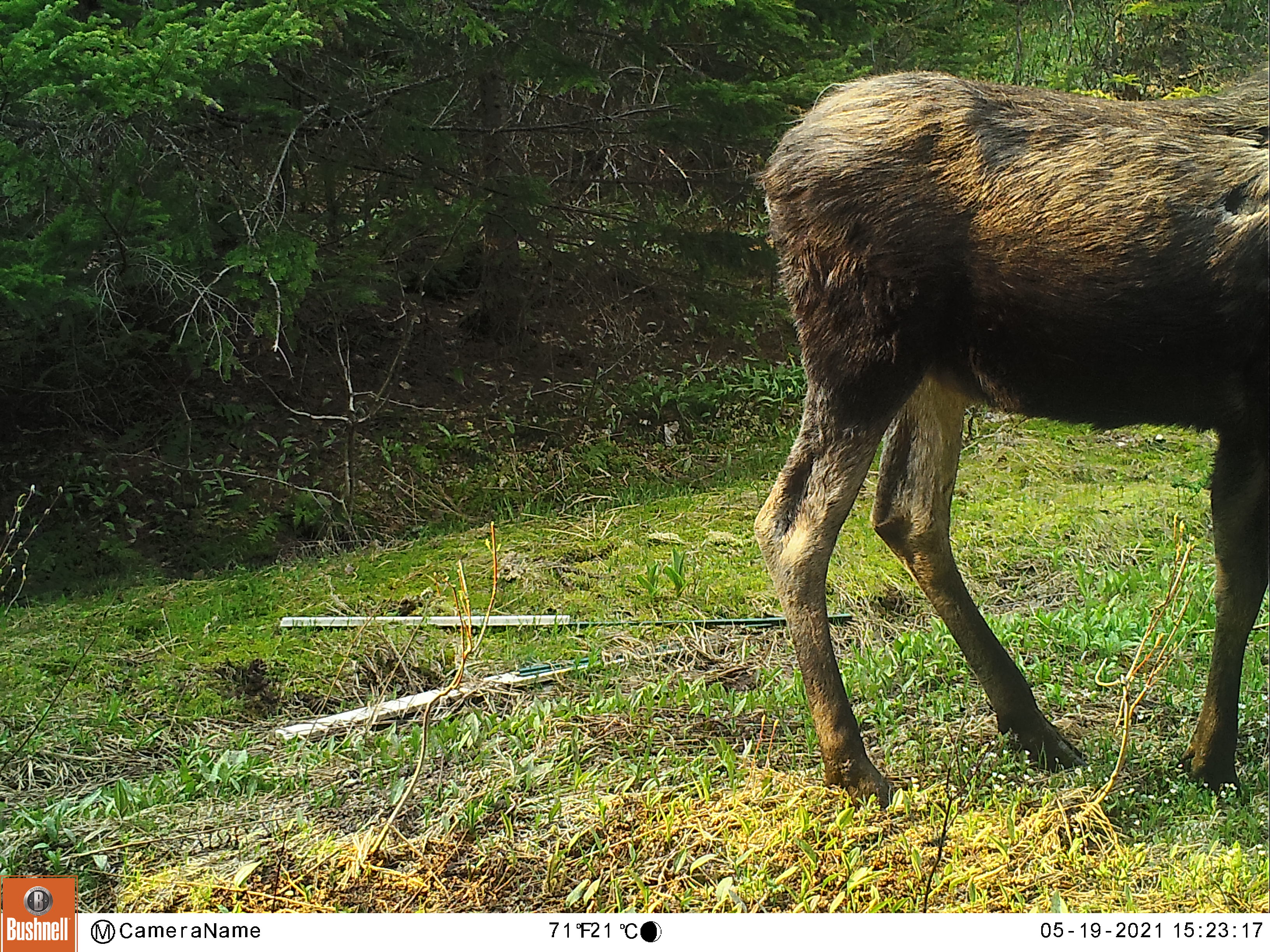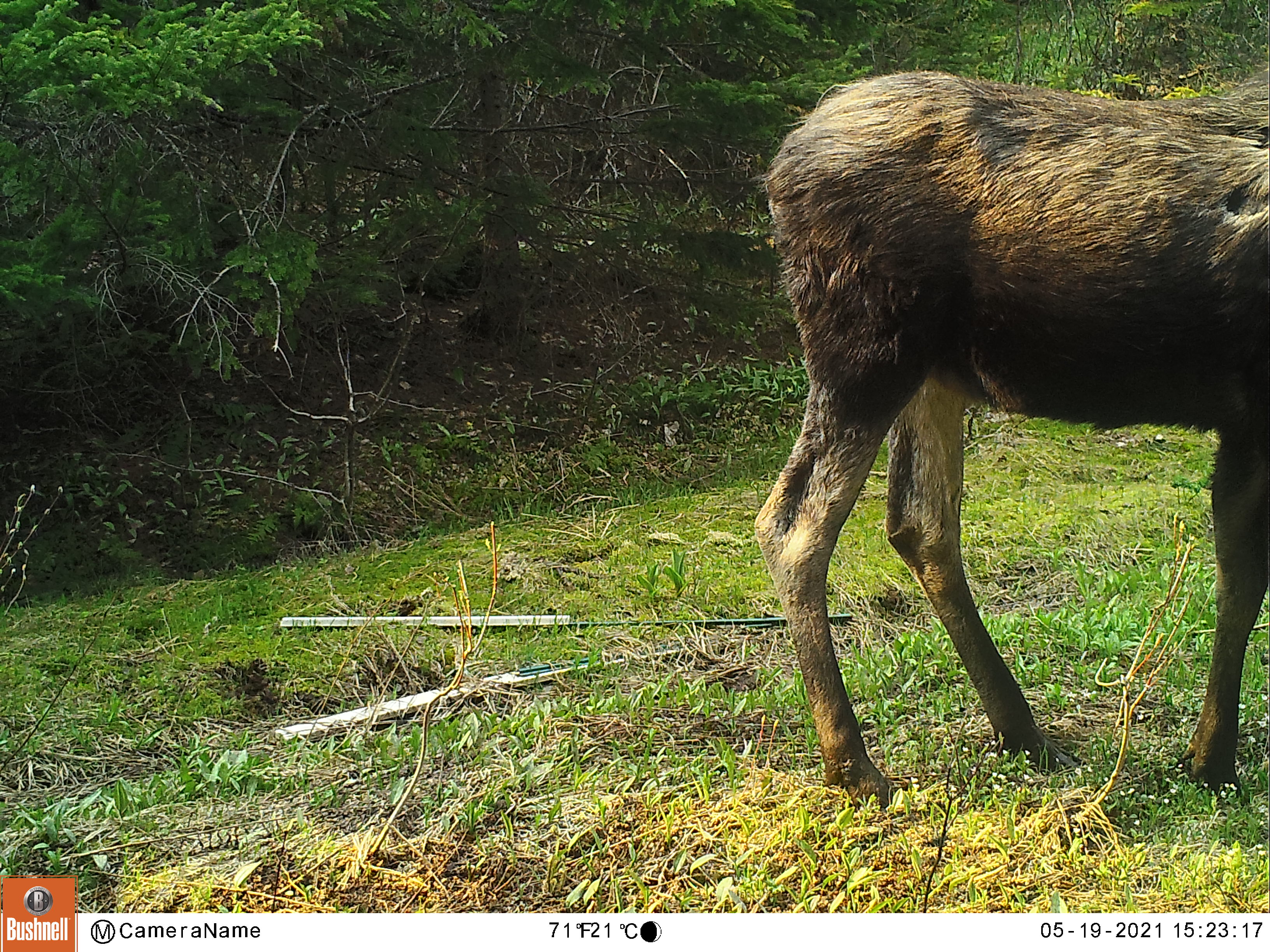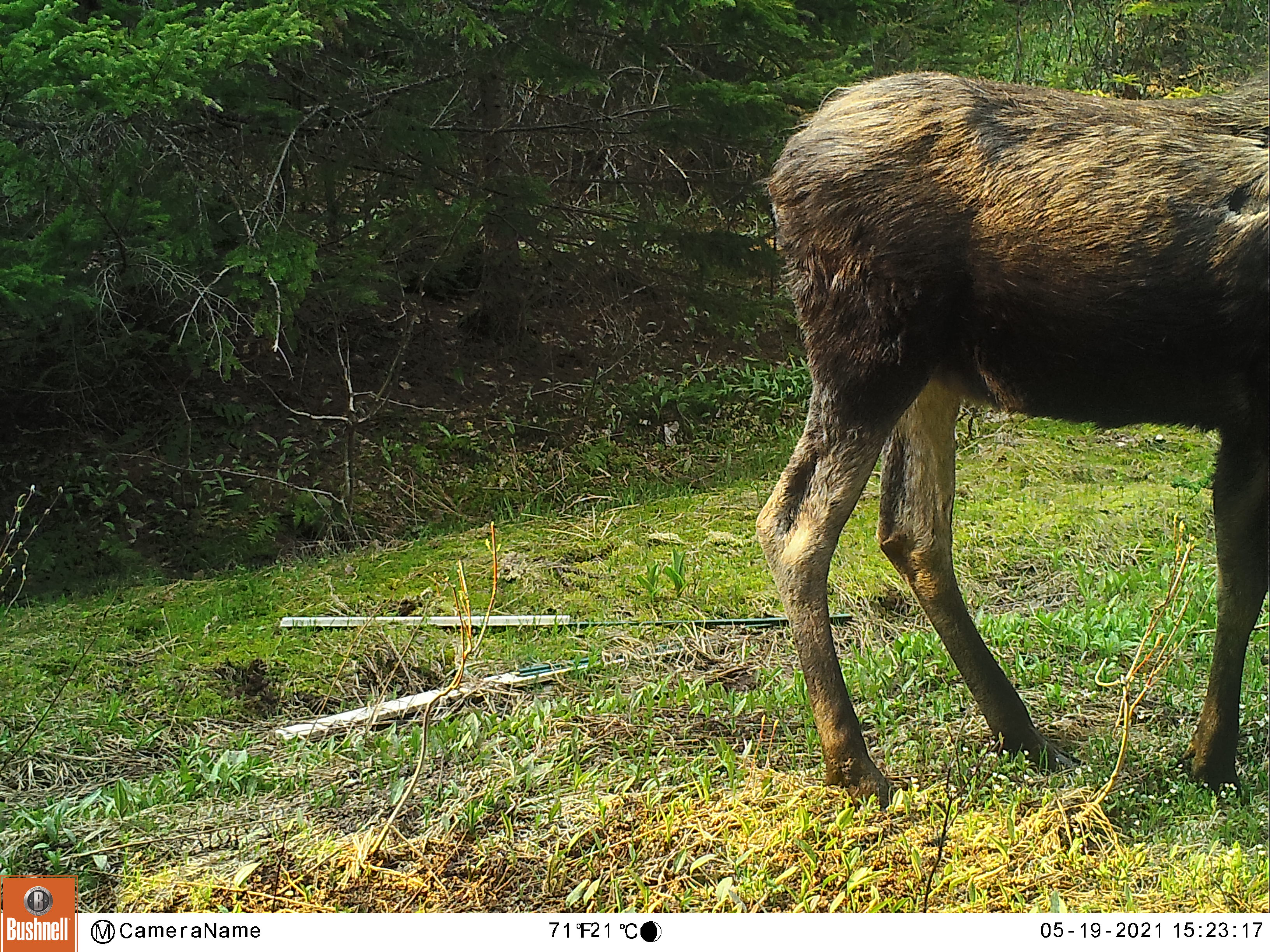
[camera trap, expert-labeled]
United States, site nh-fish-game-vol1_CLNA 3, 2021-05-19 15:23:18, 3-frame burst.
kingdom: Animalia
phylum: Chordata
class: Mammalia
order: Artiodactyla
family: Cervidae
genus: Alces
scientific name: Alces alces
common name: moose